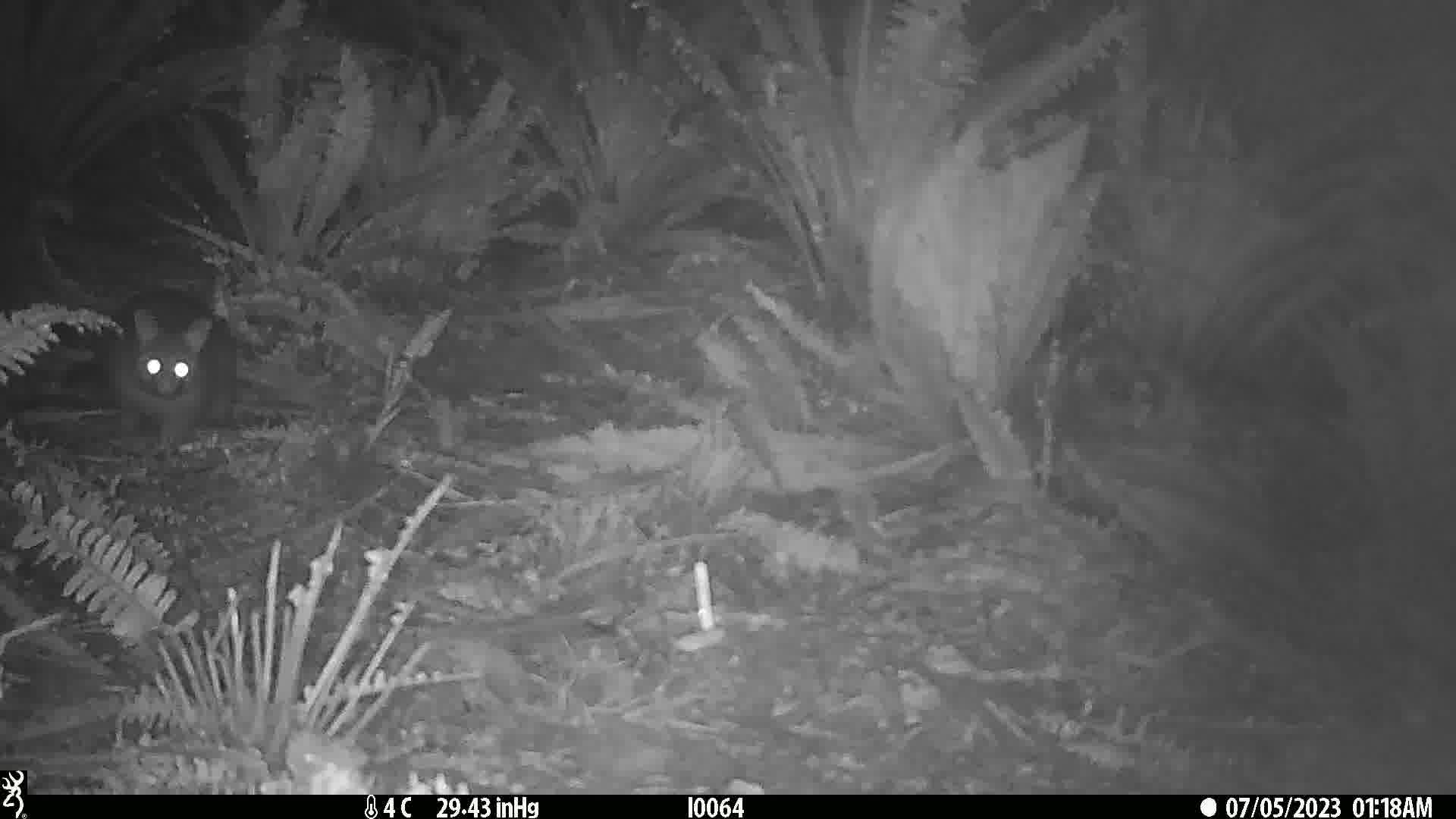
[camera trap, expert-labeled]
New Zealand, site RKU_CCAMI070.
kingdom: Animalia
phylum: Chordata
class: Mammalia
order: Diprotodontia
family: Phalangeridae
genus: Trichosurus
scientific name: Trichosurus vulpecula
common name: common brushtail possum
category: possum